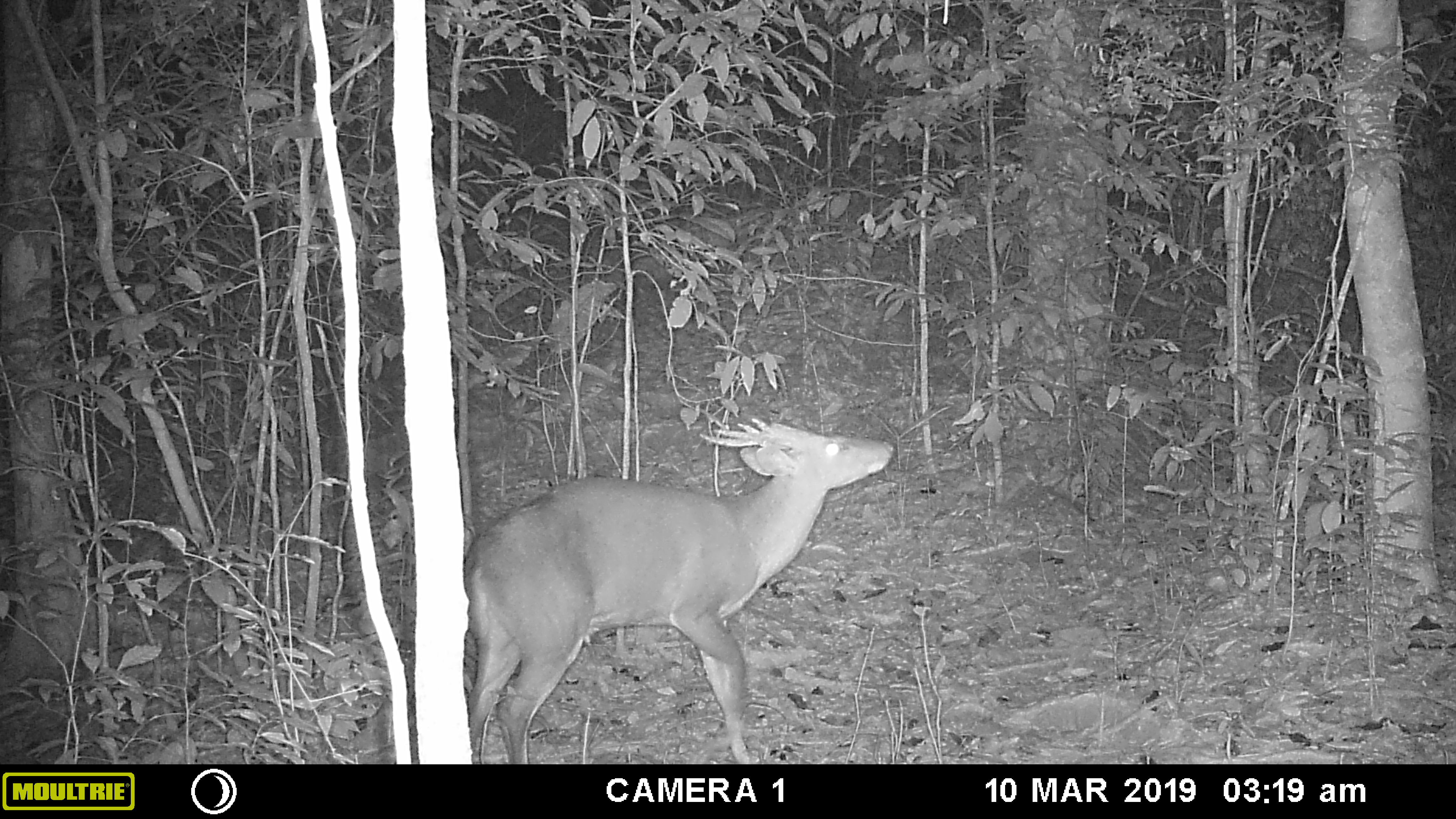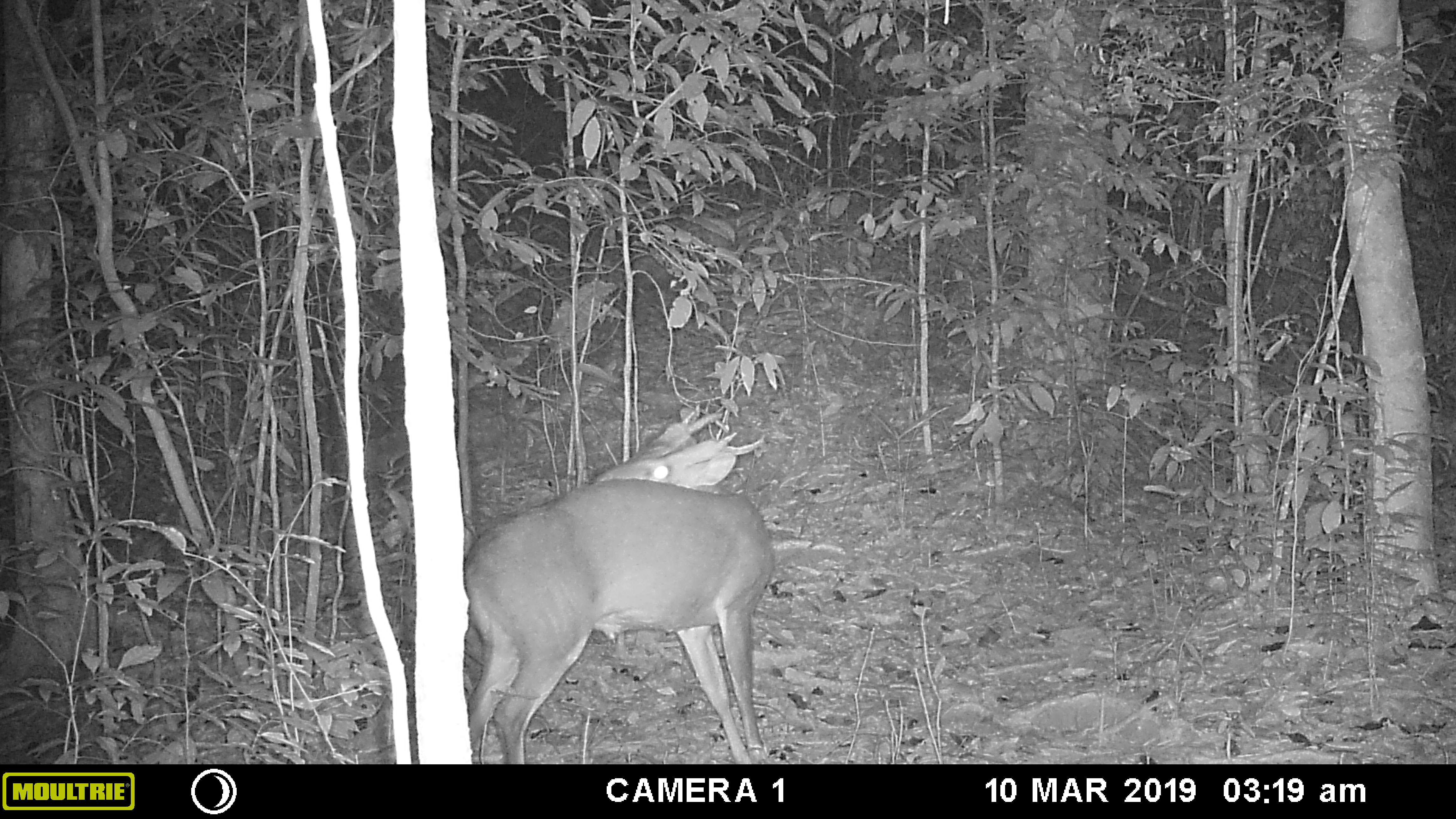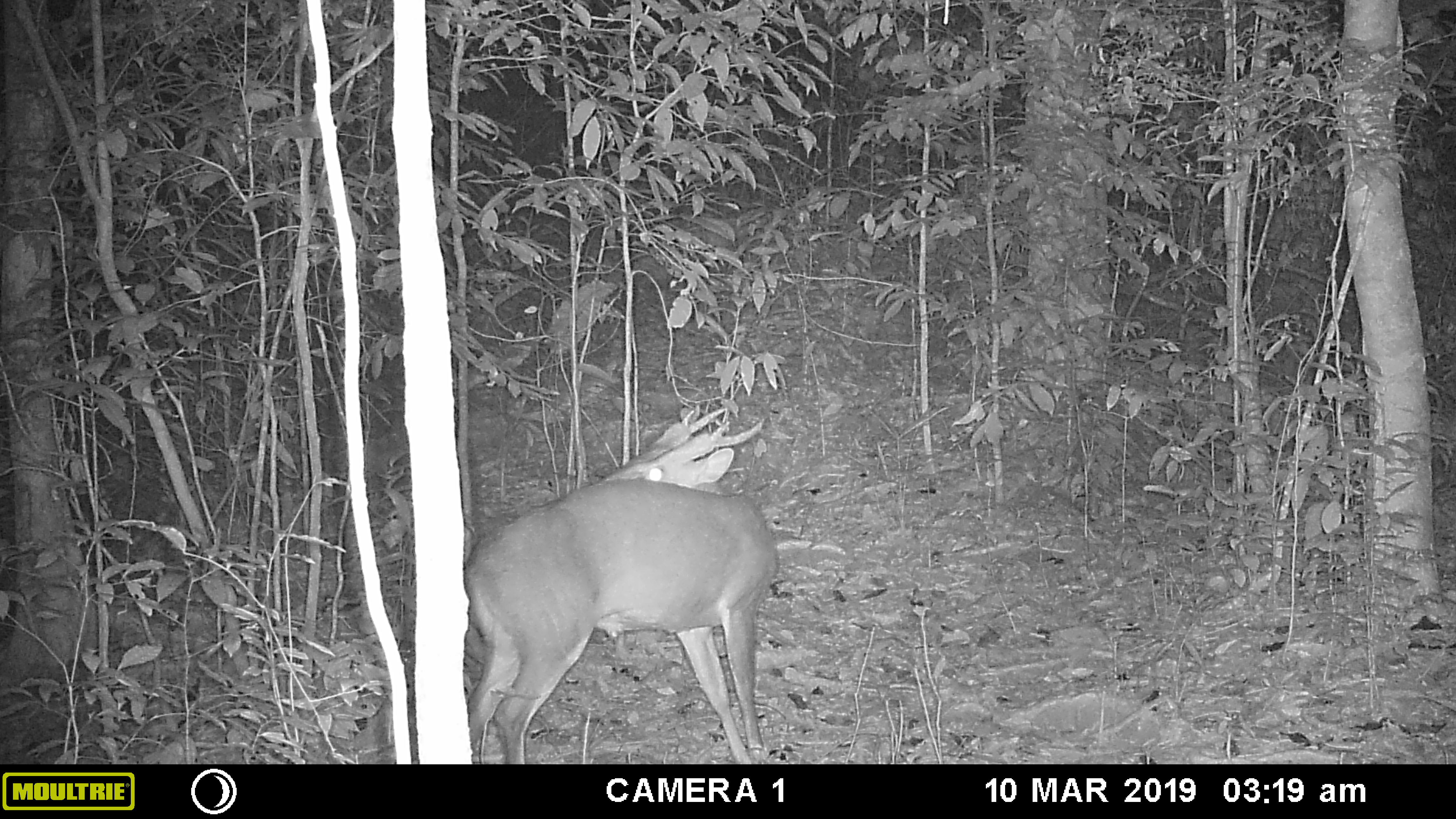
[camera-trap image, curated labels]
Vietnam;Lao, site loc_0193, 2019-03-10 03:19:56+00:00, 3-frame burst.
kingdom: Animalia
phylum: Chordata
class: Mammalia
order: Artiodactyla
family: Cervidae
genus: Muntiacus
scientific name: Muntiacus vuquangensis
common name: large-antlered muntjac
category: large antlered muntjac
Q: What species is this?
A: Large antlered muntjac (large-antlered muntjac) (Muntiacus vuquangensis).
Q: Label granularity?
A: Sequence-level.